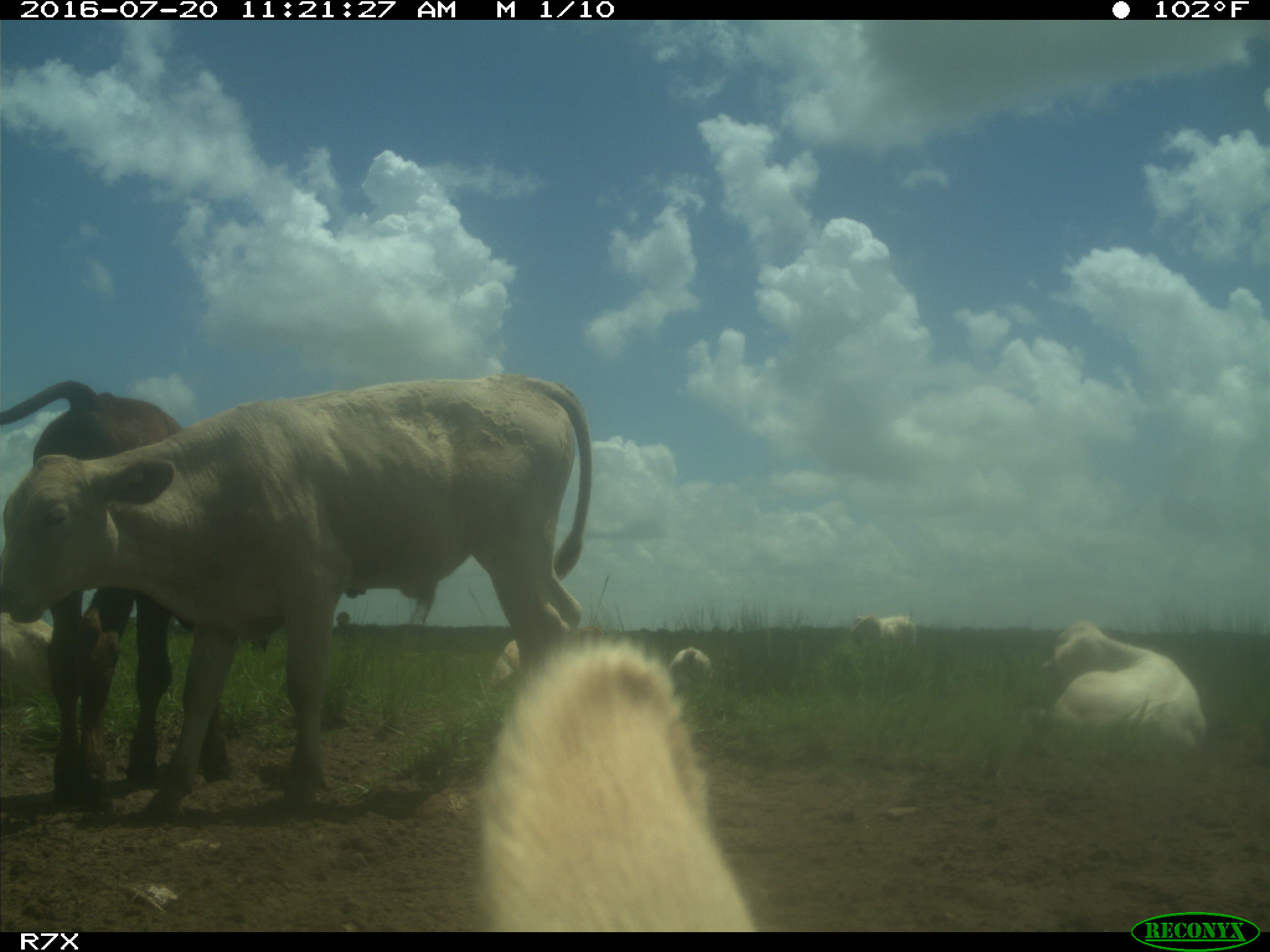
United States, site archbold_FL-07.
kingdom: Animalia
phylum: Chordata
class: Mammalia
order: Artiodactyla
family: Bovidae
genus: Bos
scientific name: Bos taurus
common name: domestic cow